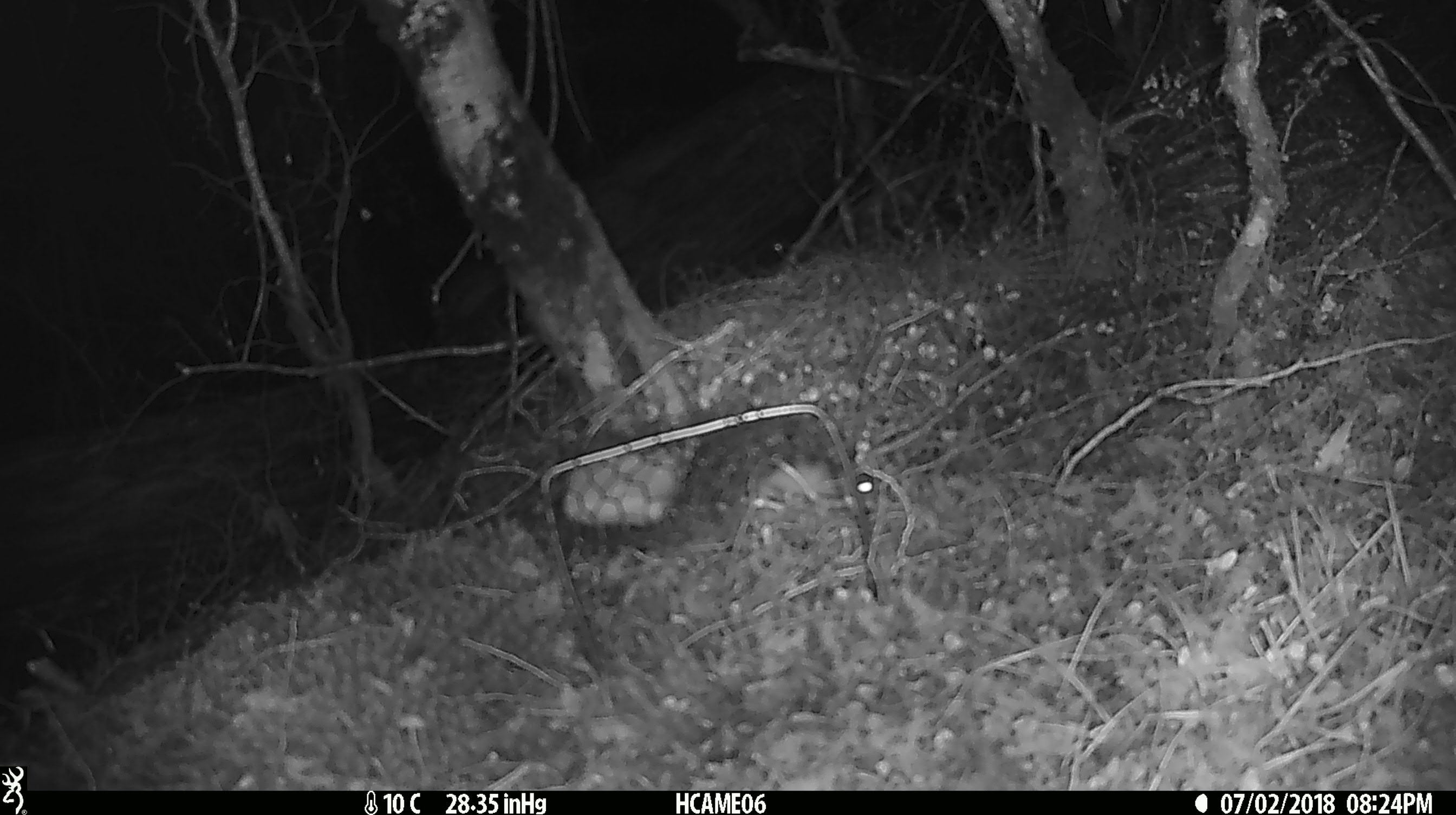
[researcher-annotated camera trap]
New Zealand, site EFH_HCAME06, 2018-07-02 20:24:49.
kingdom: Animalia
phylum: Chordata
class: Mammalia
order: Rodentia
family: Muridae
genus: Mus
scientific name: Mus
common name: mouse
Mouse (Mus).